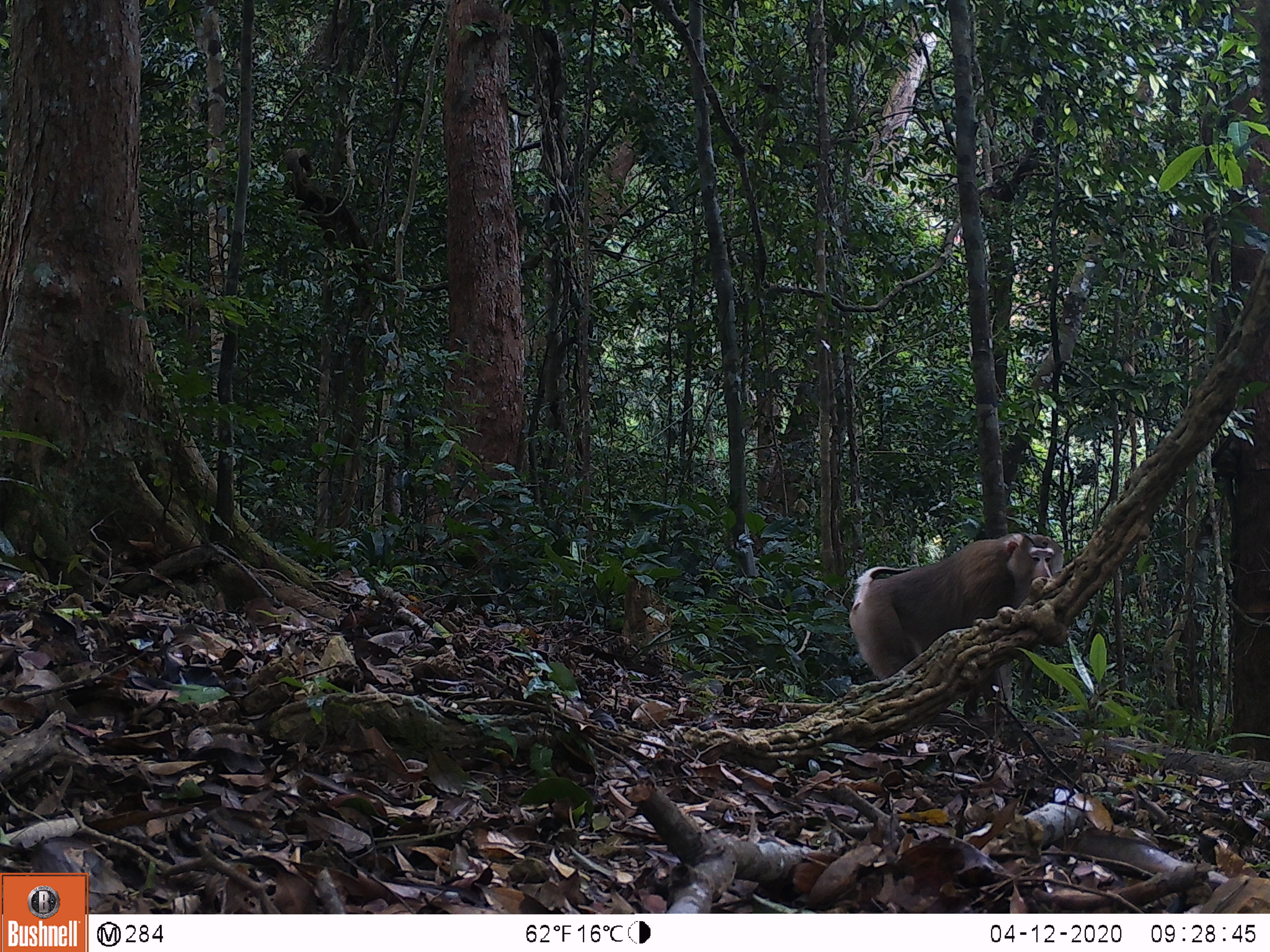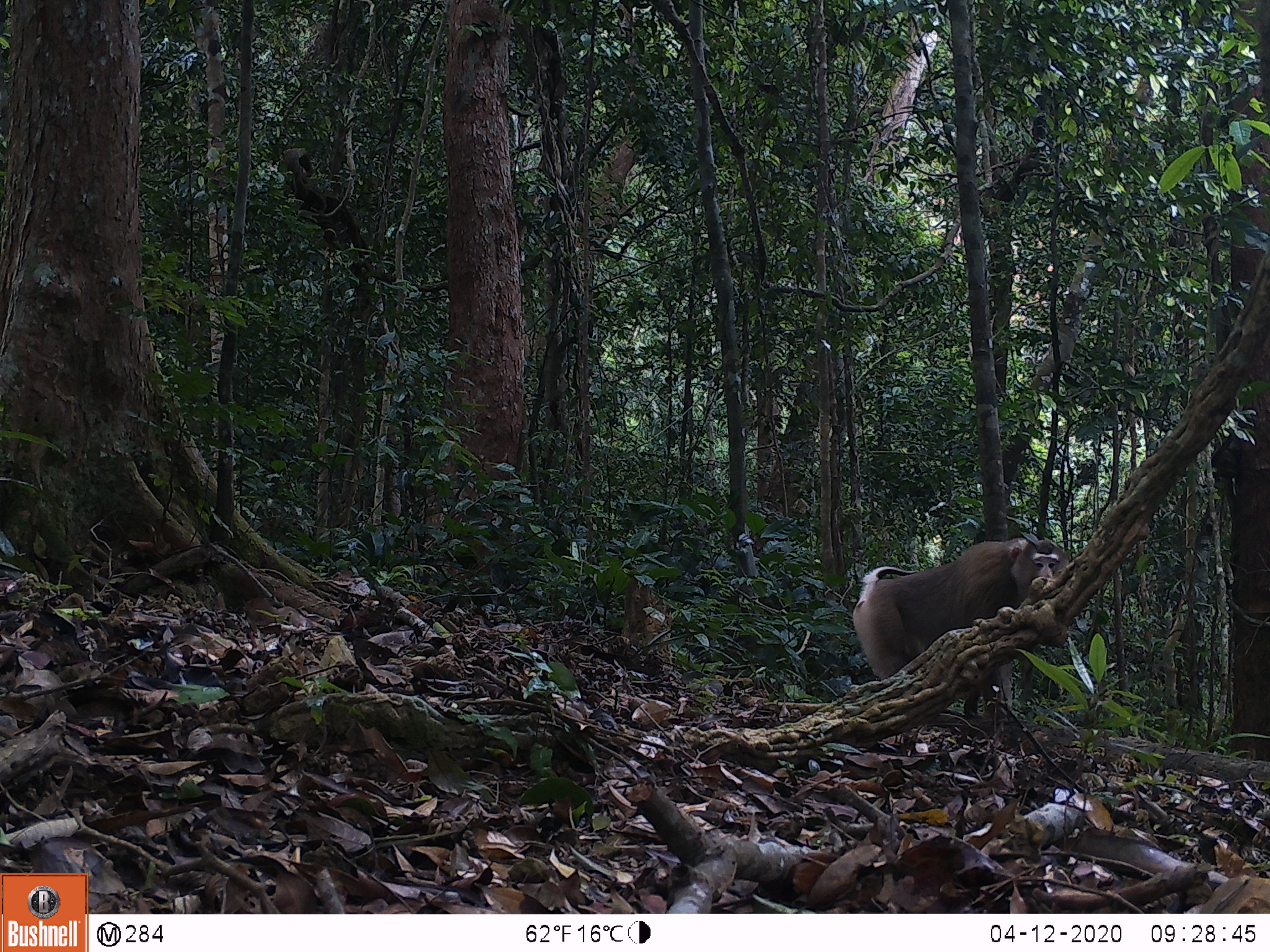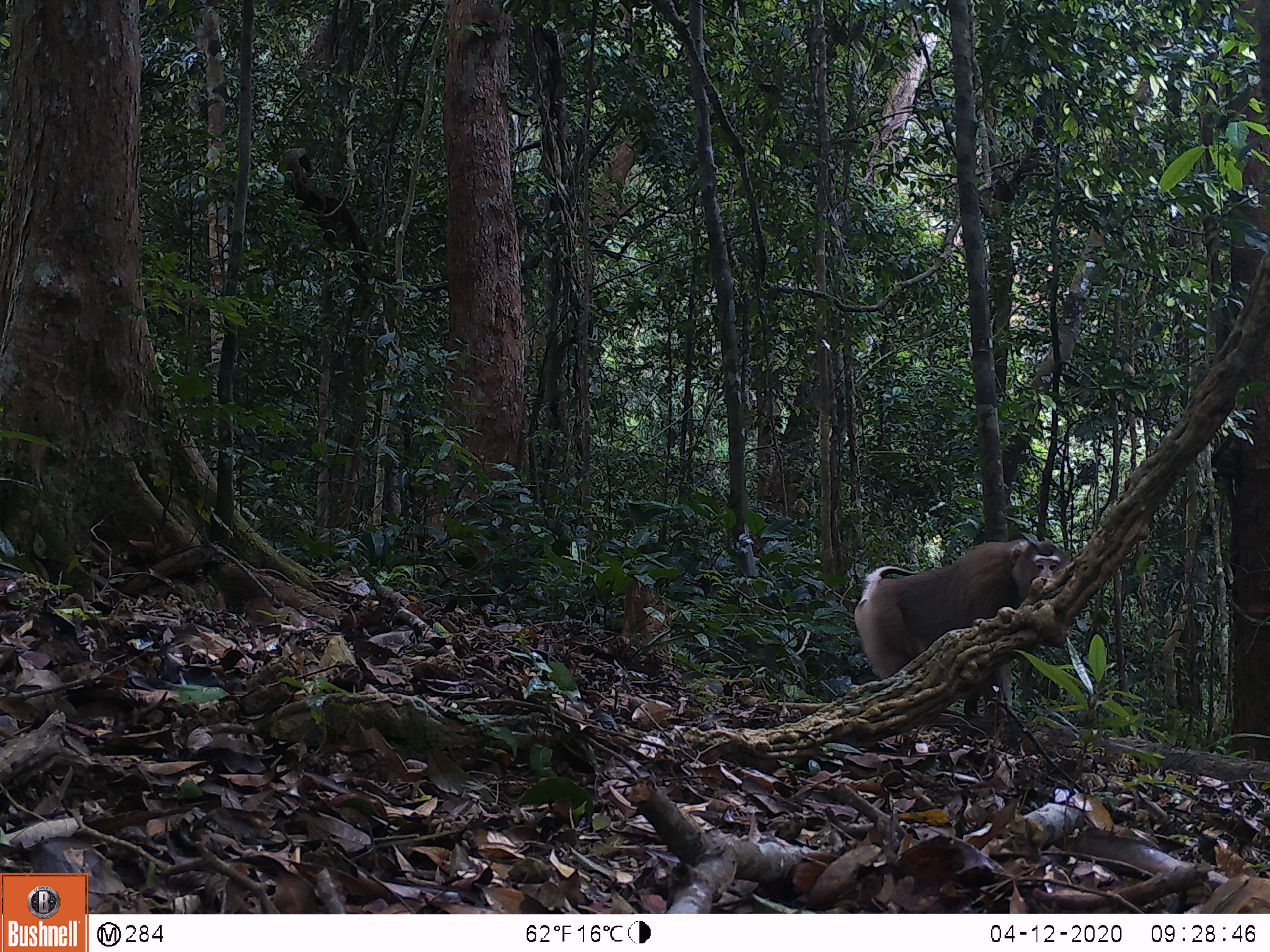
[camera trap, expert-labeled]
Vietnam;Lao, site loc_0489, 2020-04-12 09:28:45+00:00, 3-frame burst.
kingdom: Animalia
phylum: Chordata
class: Mammalia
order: Primates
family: Cercopithecidae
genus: Macaca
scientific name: Macaca nemestrina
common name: pig-tailed macaque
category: pig tailed macaque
Pig tailed macaque (pig-tailed macaque) (Macaca nemestrina). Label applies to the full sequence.